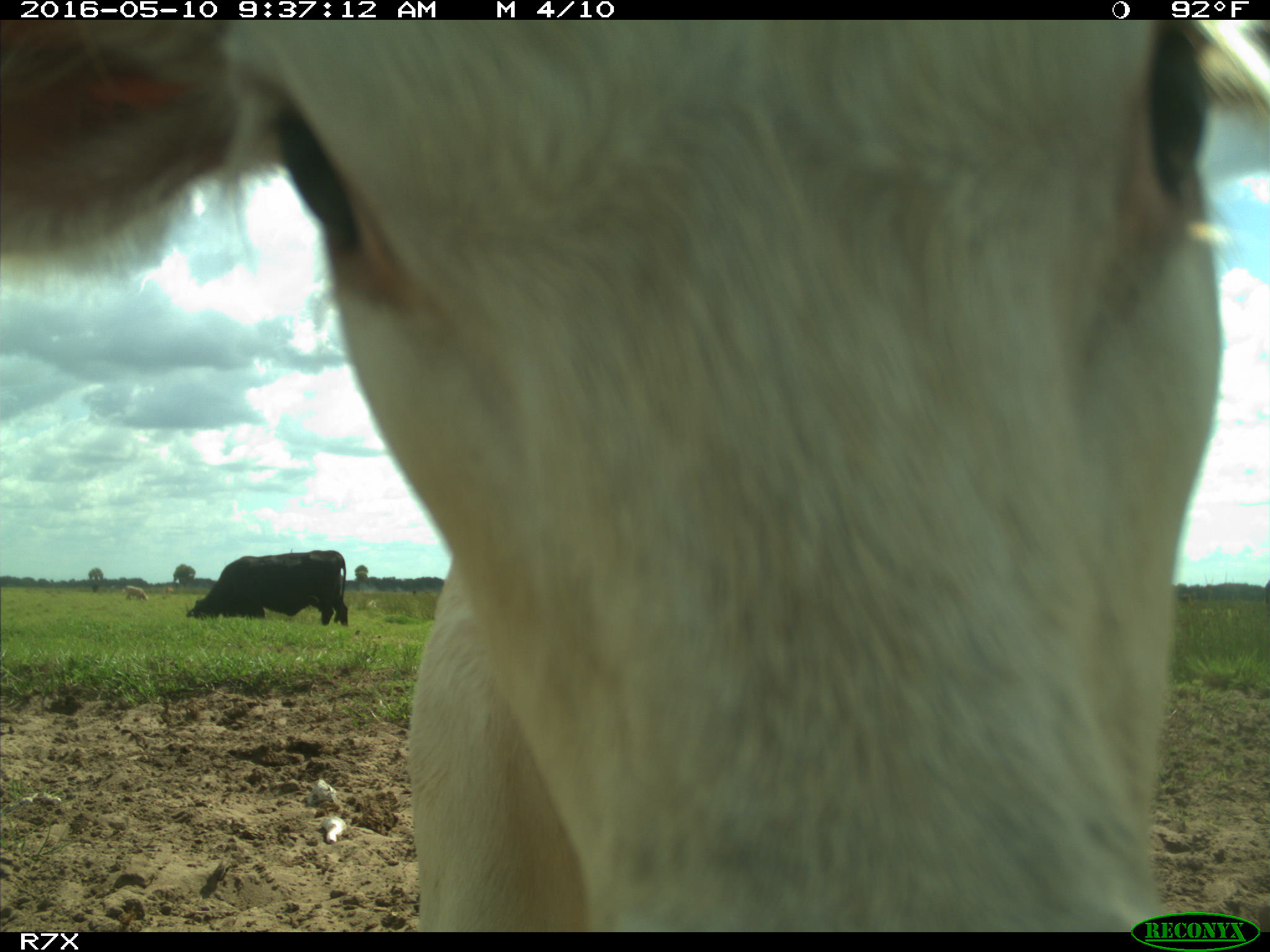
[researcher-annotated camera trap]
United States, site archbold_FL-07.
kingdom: Animalia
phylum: Chordata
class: Mammalia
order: Artiodactyla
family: Bovidae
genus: Bos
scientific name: Bos taurus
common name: domestic cow